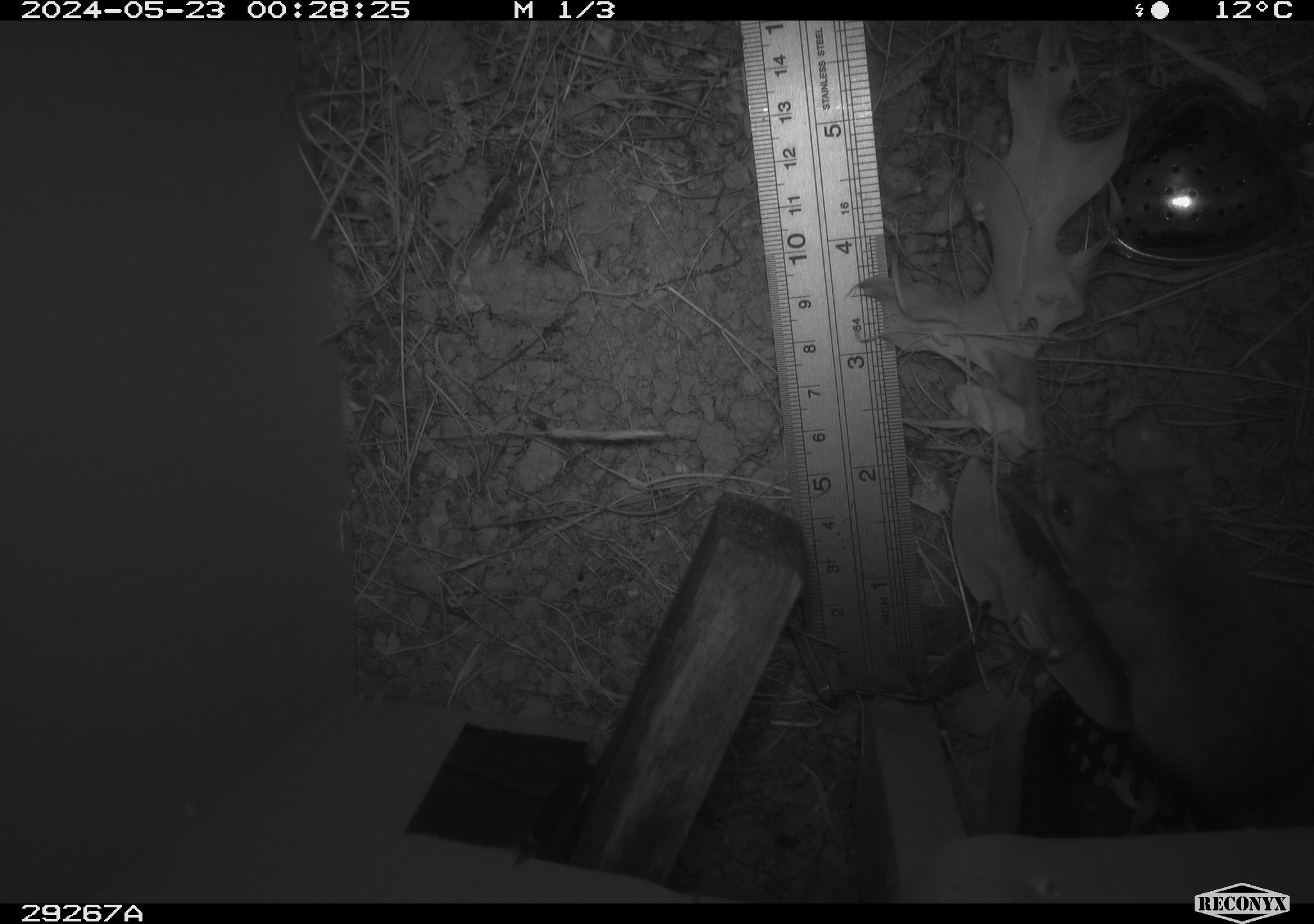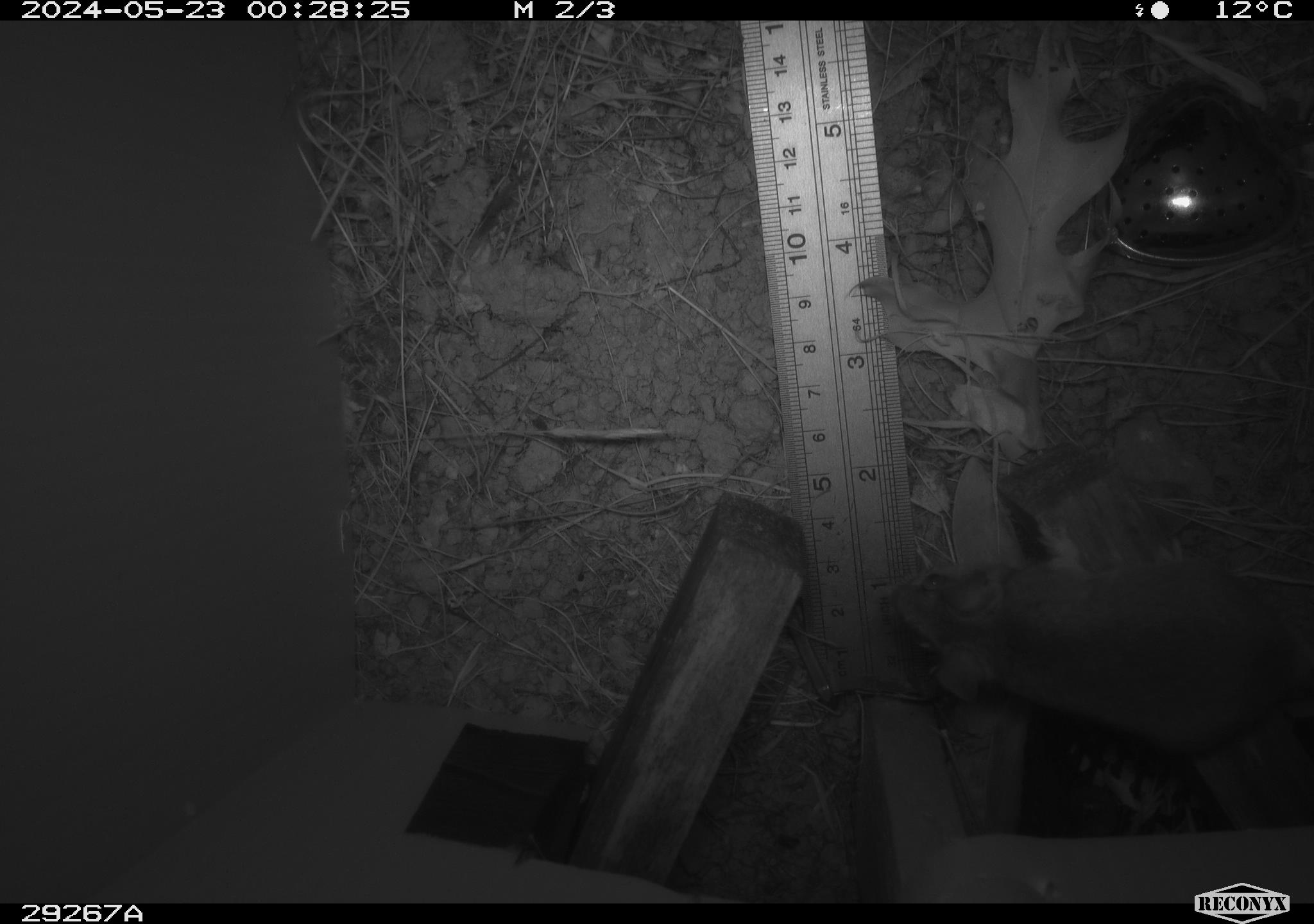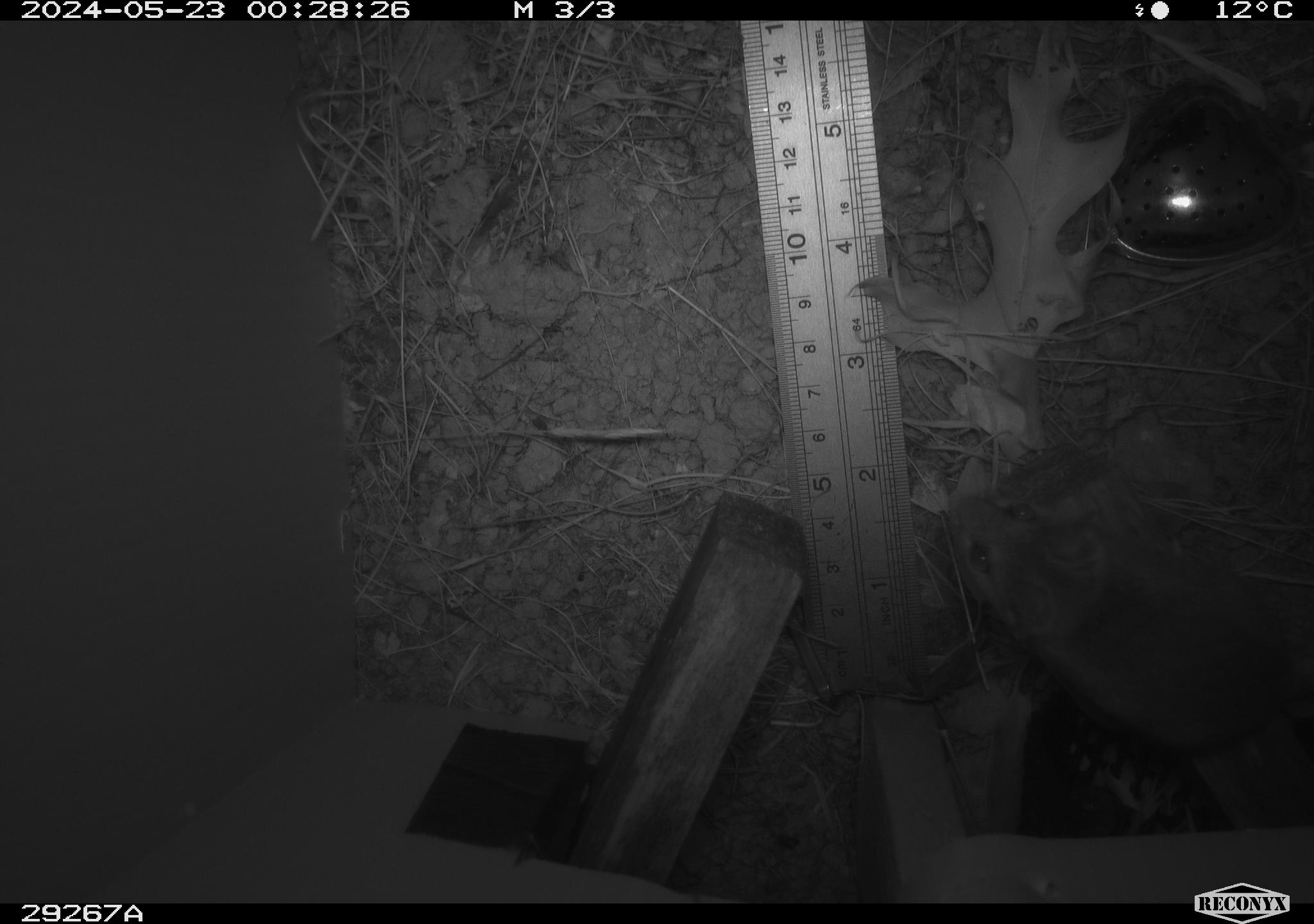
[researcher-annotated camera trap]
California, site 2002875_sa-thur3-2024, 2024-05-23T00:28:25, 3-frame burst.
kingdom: Animalia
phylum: Chordata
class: Mammalia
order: Rodentia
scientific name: Rodentia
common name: mouse species